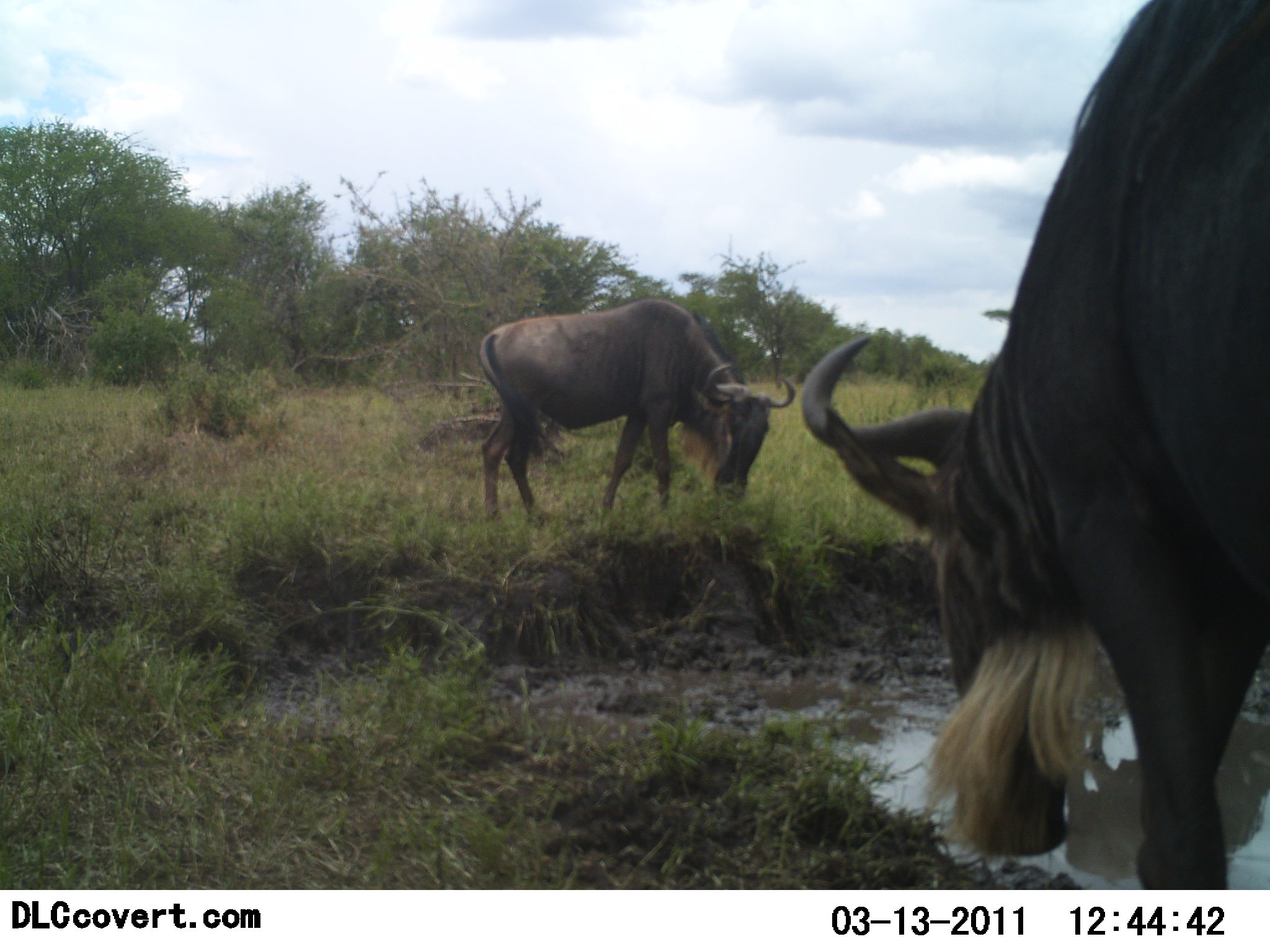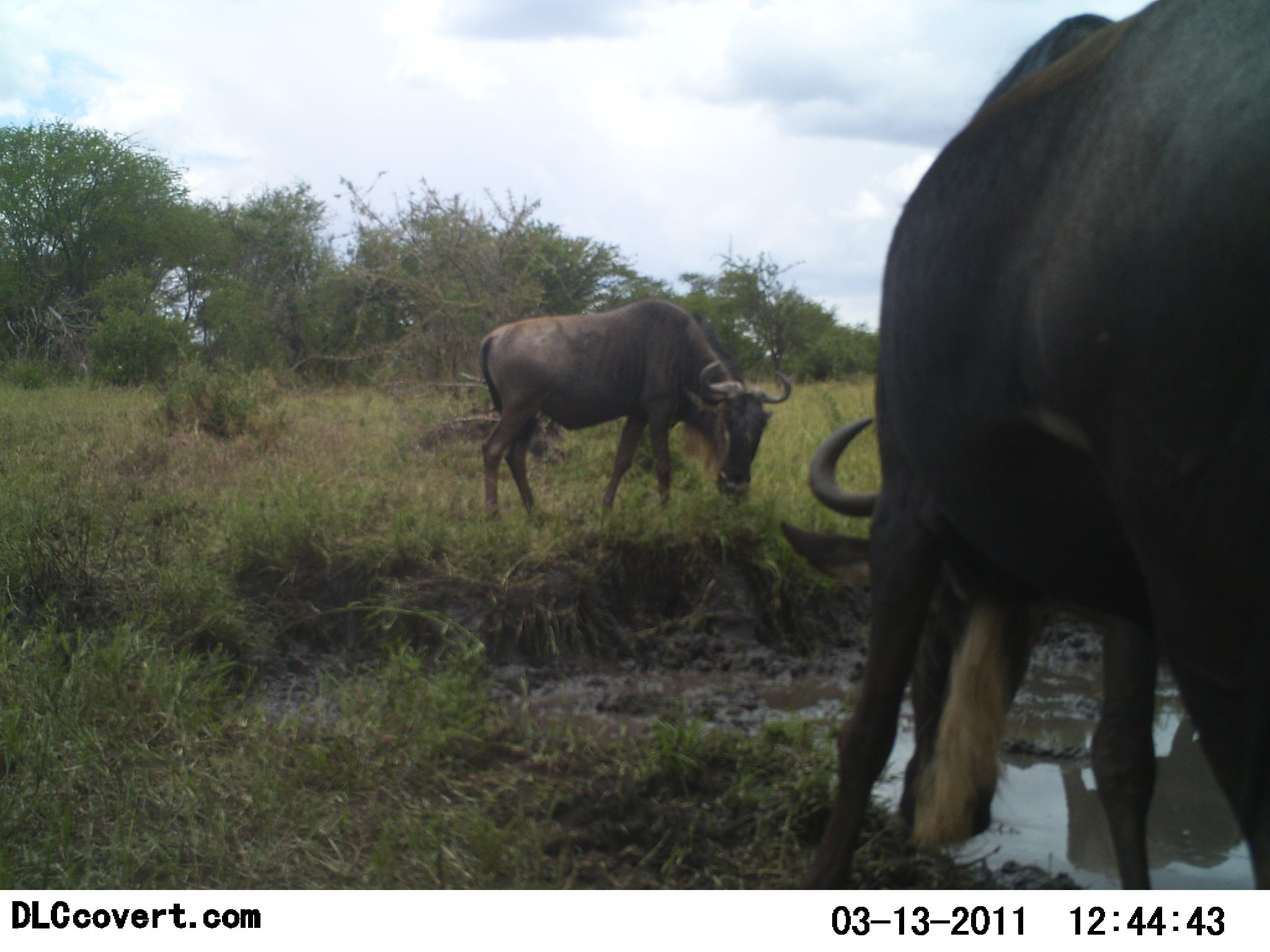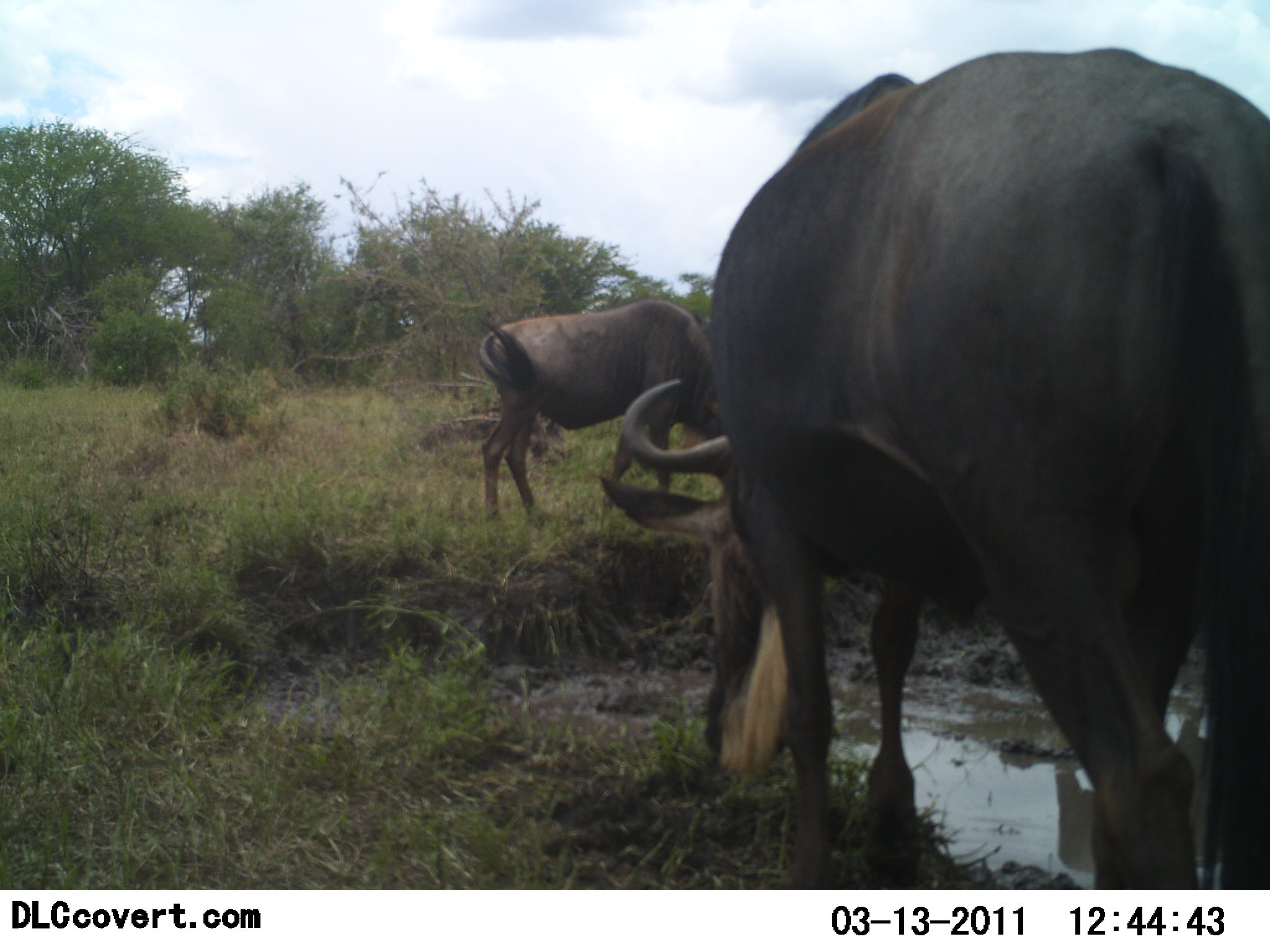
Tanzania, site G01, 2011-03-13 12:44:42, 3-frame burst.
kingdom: Animalia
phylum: Chordata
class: Mammalia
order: Artiodactyla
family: Bovidae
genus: Connochaetes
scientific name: Connochaetes taurinus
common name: blue wildebeest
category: wildebeest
Wildebeest (blue wildebeest) (Connochaetes taurinus), count 2. Behavior (volunteer vote fractions): standing 30%, resting 0%, moving 40%, interacting 0%. Young present (vote fraction): 0%. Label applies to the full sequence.